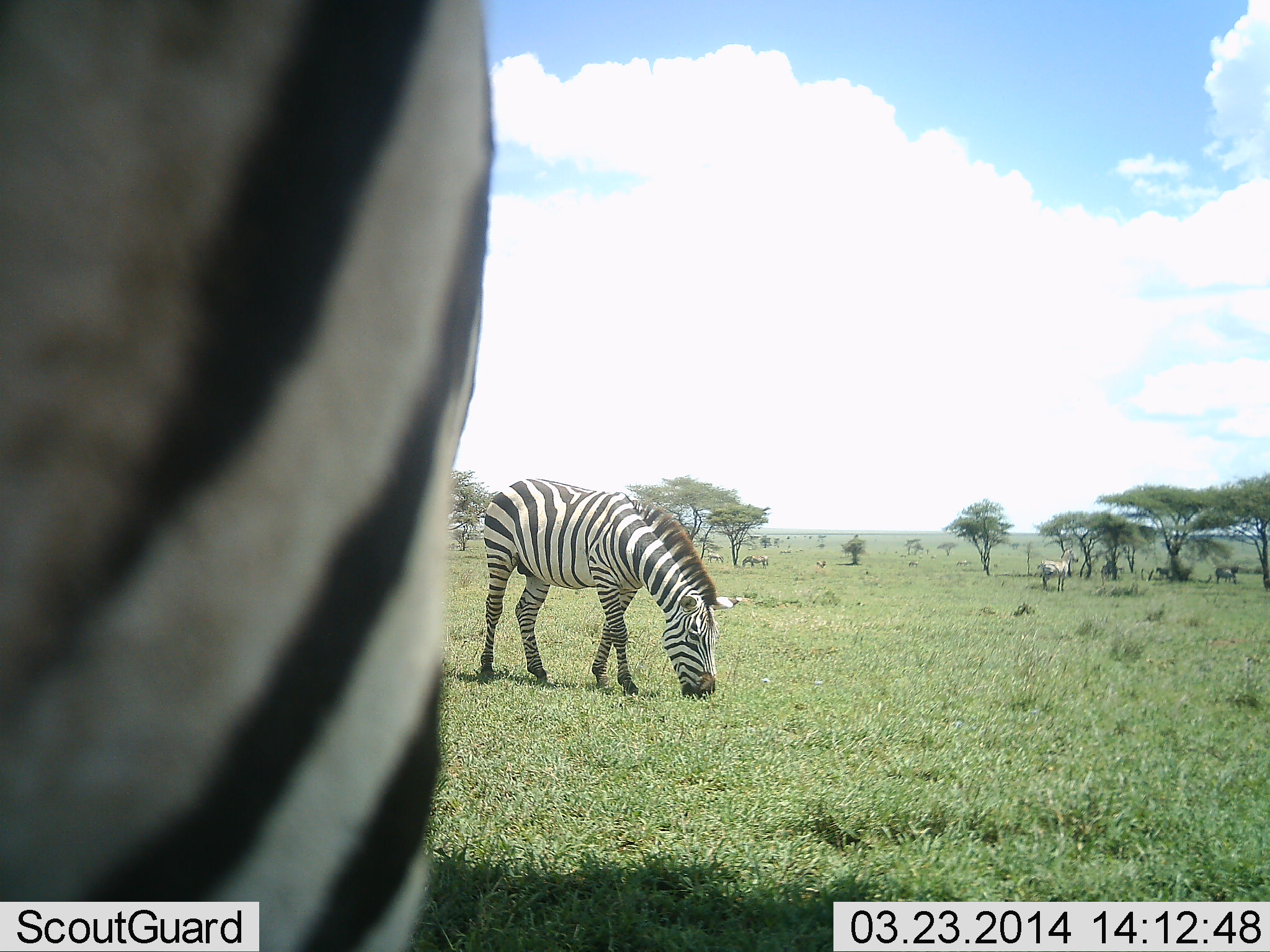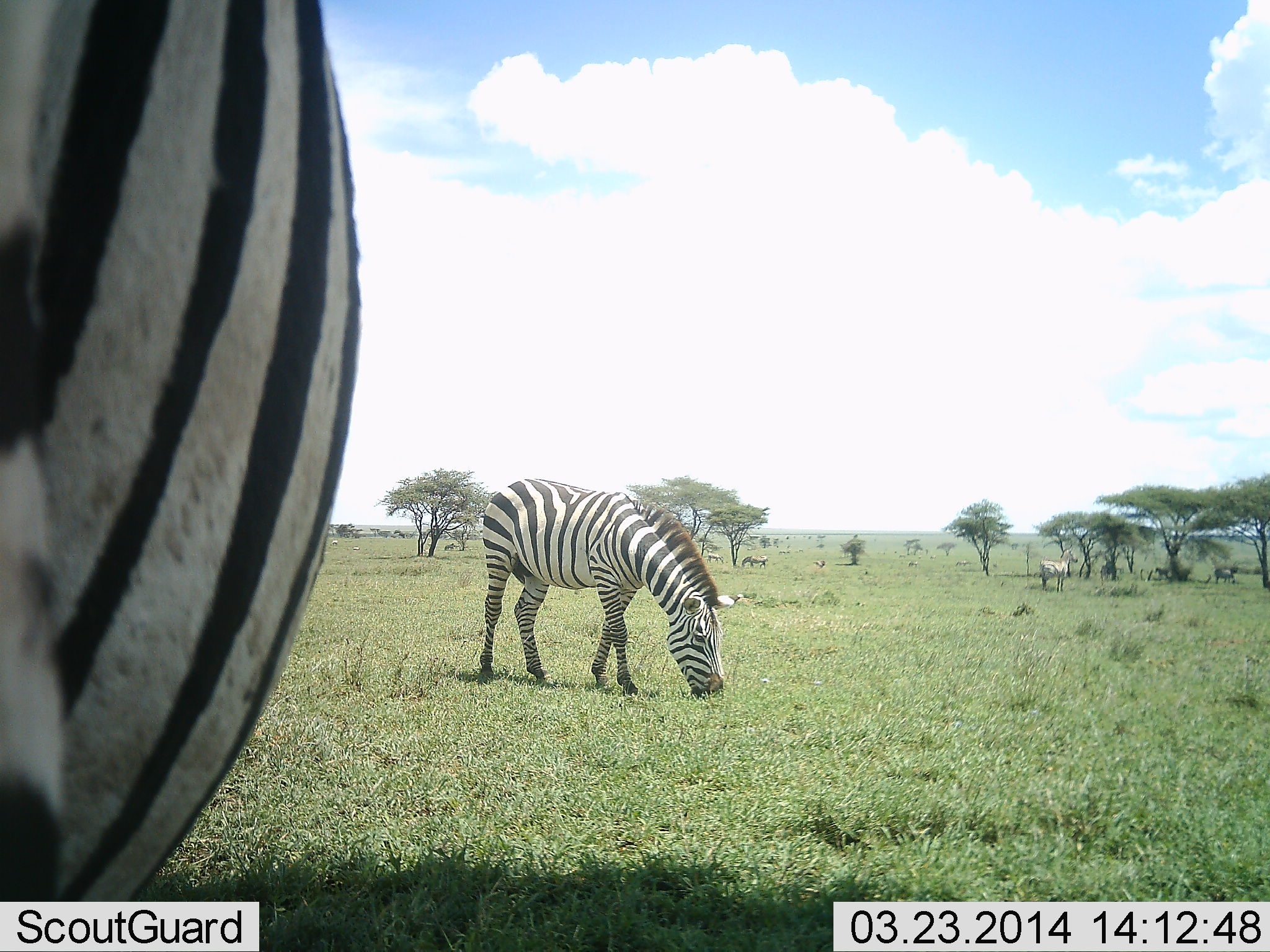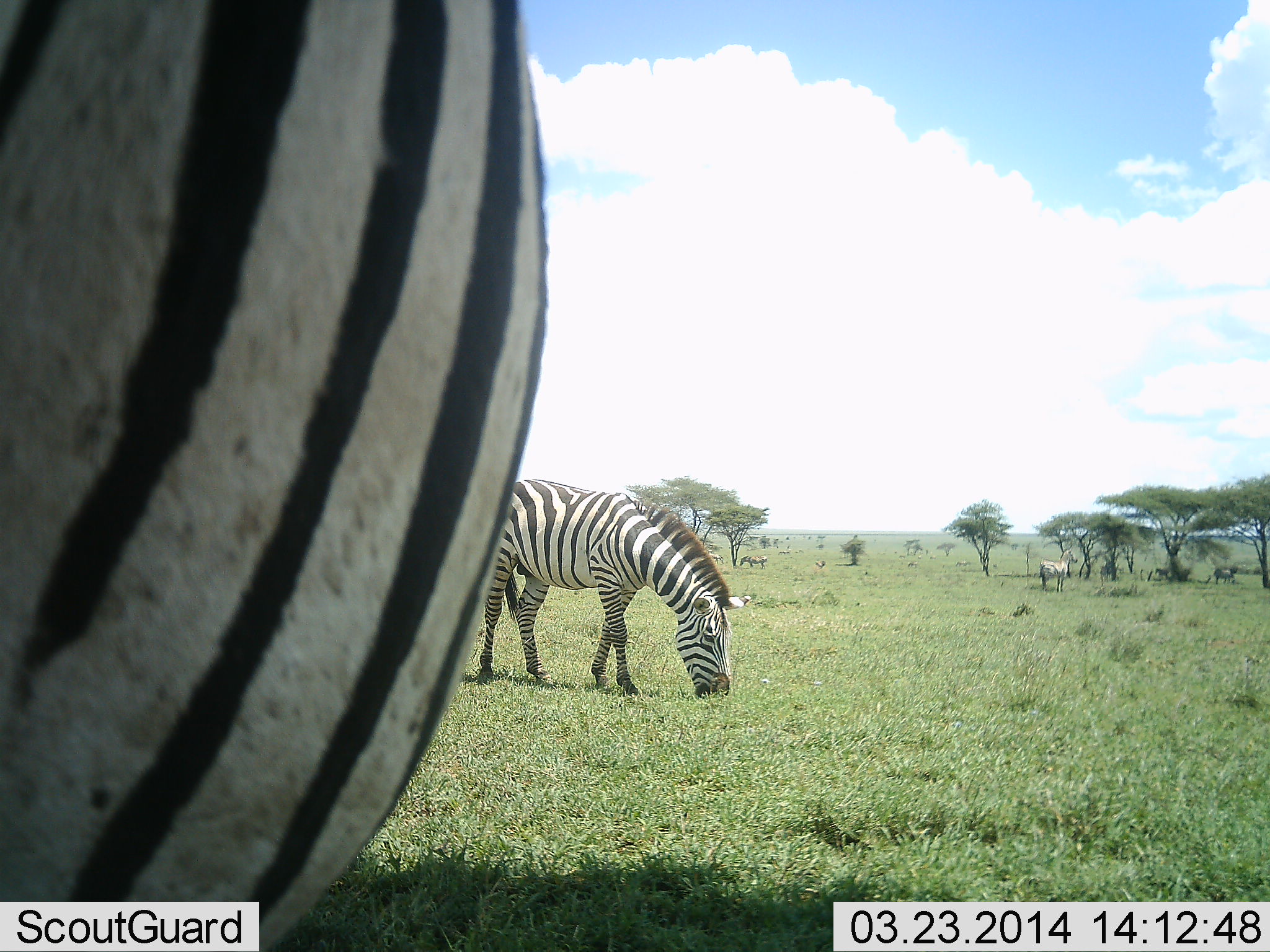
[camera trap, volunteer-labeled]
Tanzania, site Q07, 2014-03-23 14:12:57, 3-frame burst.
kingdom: Animalia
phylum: Chordata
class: Mammalia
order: Perissodactyla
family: Equidae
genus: Equus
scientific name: Equus quagga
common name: plains zebra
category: zebra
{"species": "zebra (plains zebra) (Equus quagga)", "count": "3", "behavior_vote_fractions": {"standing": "70%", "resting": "0%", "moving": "10%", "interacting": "0%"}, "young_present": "0%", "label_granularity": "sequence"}